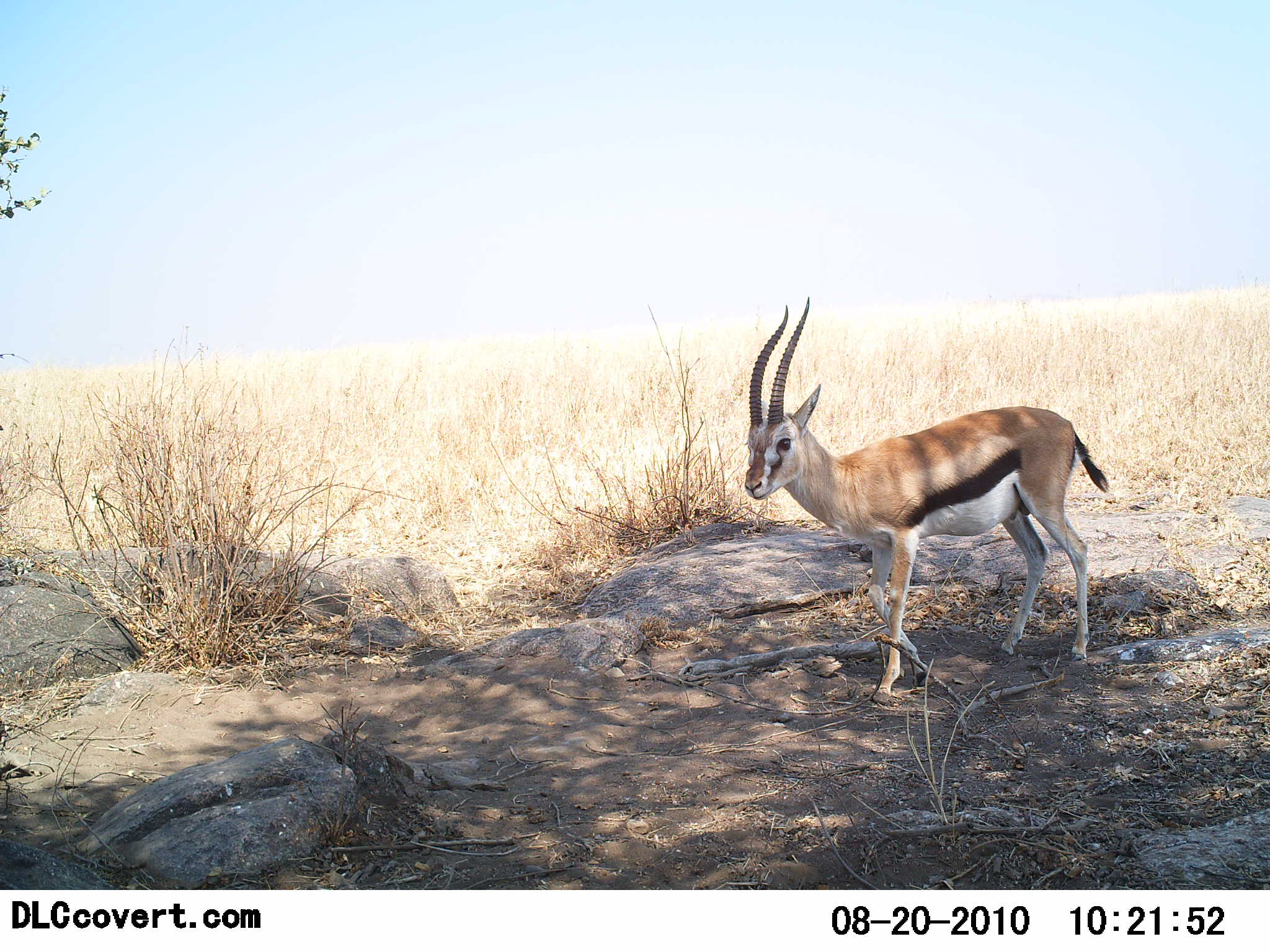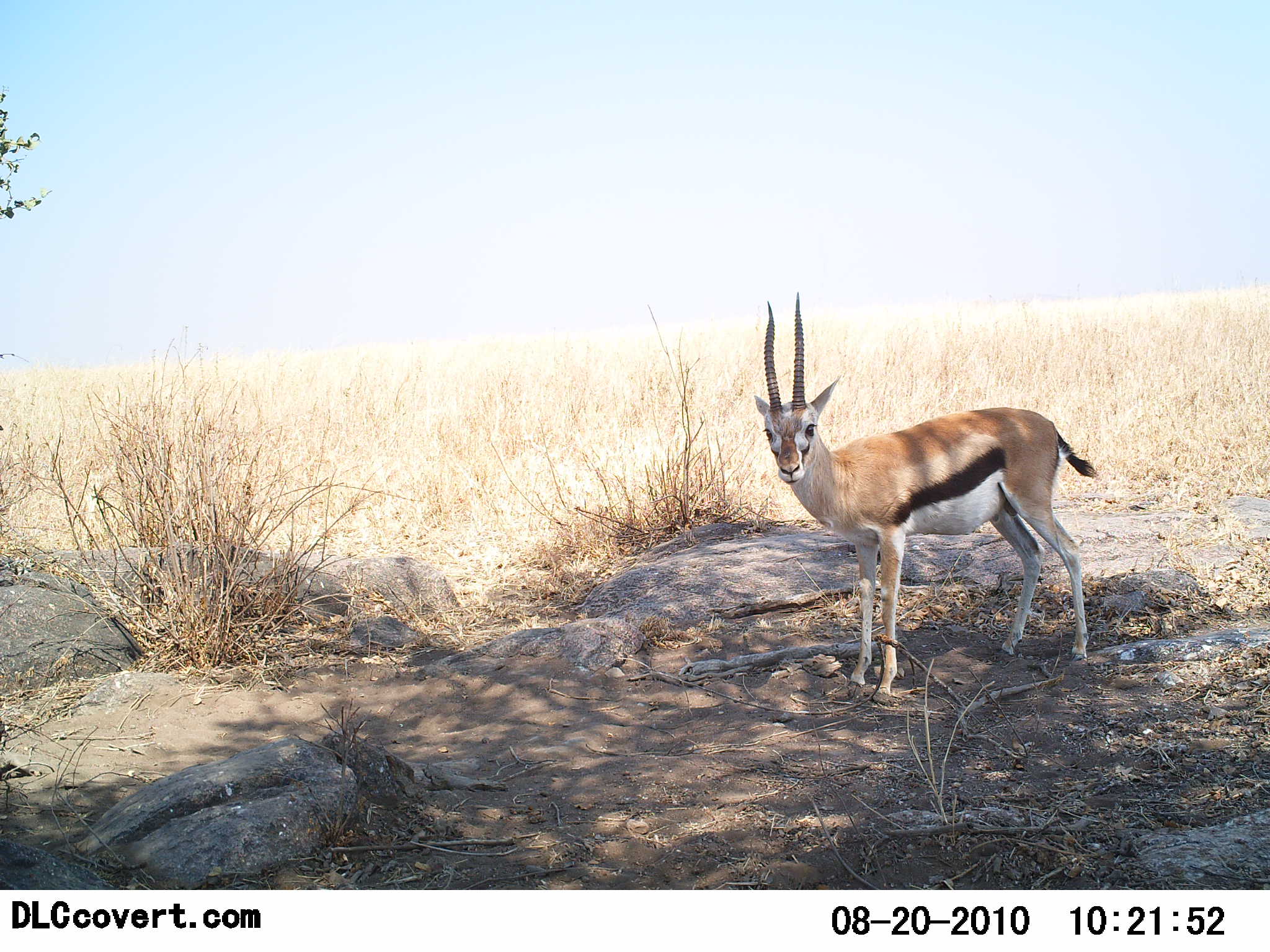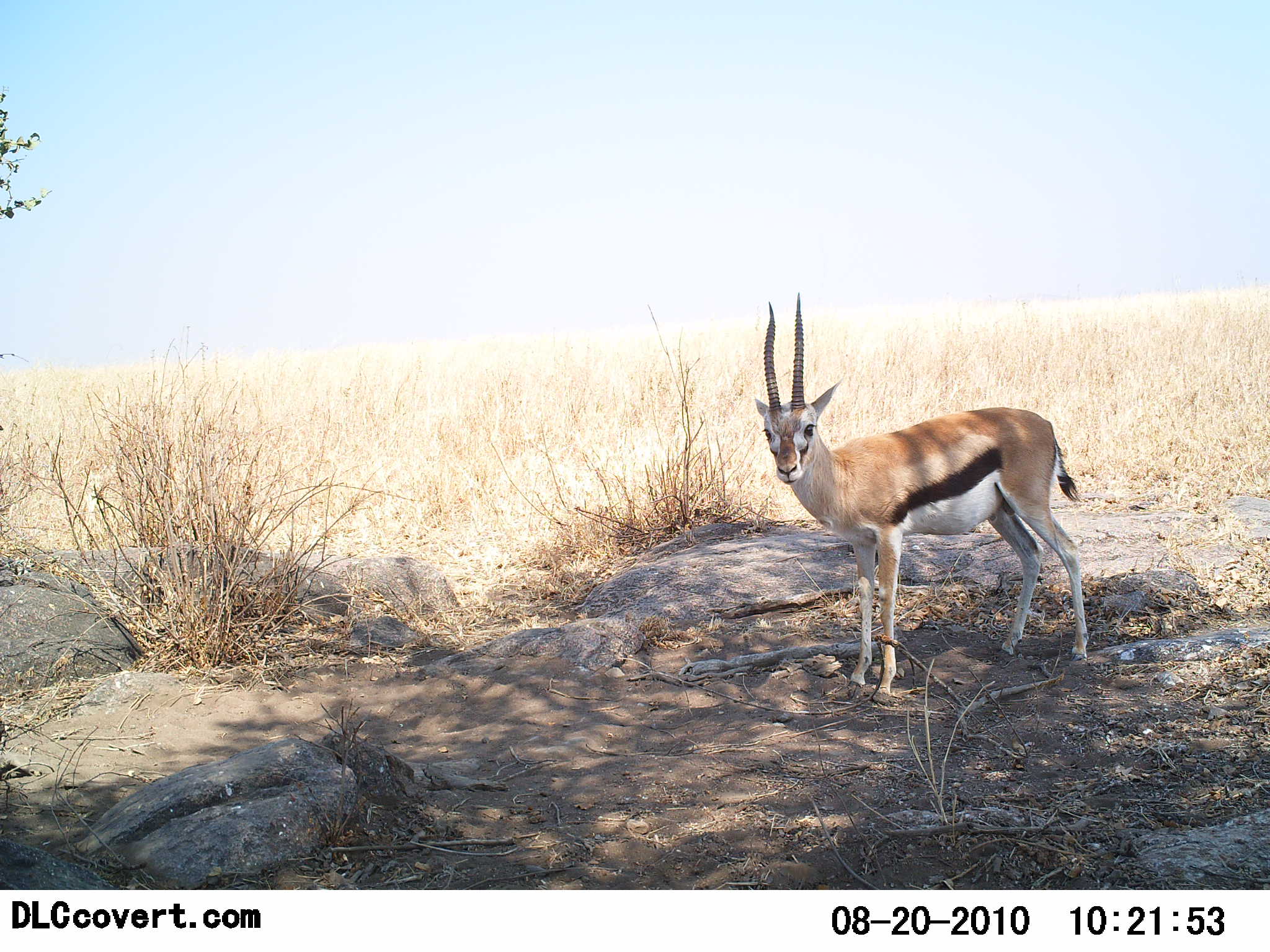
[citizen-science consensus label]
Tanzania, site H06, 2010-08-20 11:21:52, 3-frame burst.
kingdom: Animalia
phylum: Chordata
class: Mammalia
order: Artiodactyla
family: Bovidae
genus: Eudorcas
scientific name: Eudorcas thomsonii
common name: thomson's gazelle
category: gazellethomsons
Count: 1.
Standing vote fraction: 100%.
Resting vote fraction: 0%.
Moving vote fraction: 0%.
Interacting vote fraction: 0%.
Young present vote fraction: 0%.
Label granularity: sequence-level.